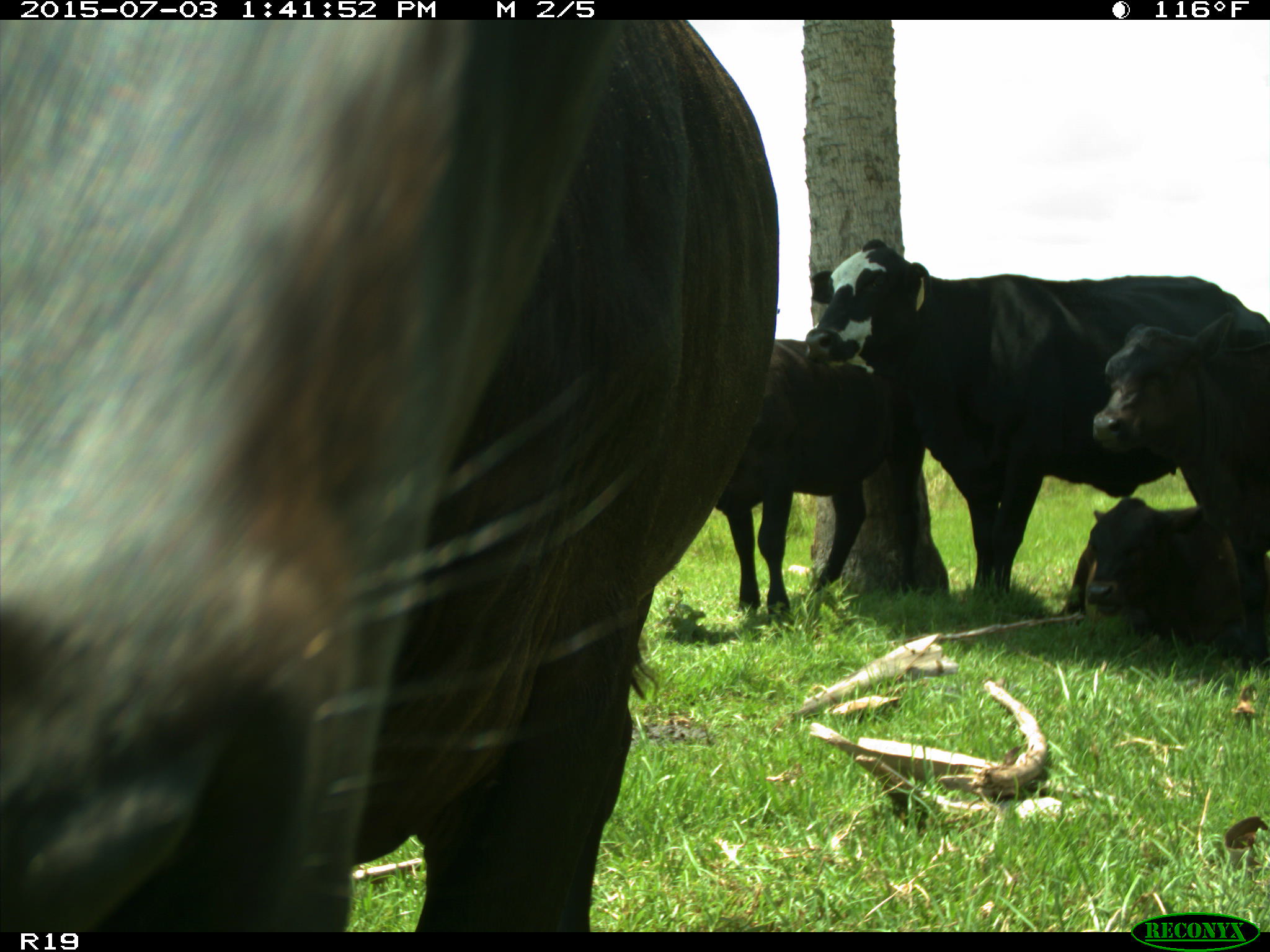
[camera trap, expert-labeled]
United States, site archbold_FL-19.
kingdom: Animalia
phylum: Chordata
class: Mammalia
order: Artiodactyla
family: Bovidae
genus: Bos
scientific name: Bos taurus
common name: domestic cow